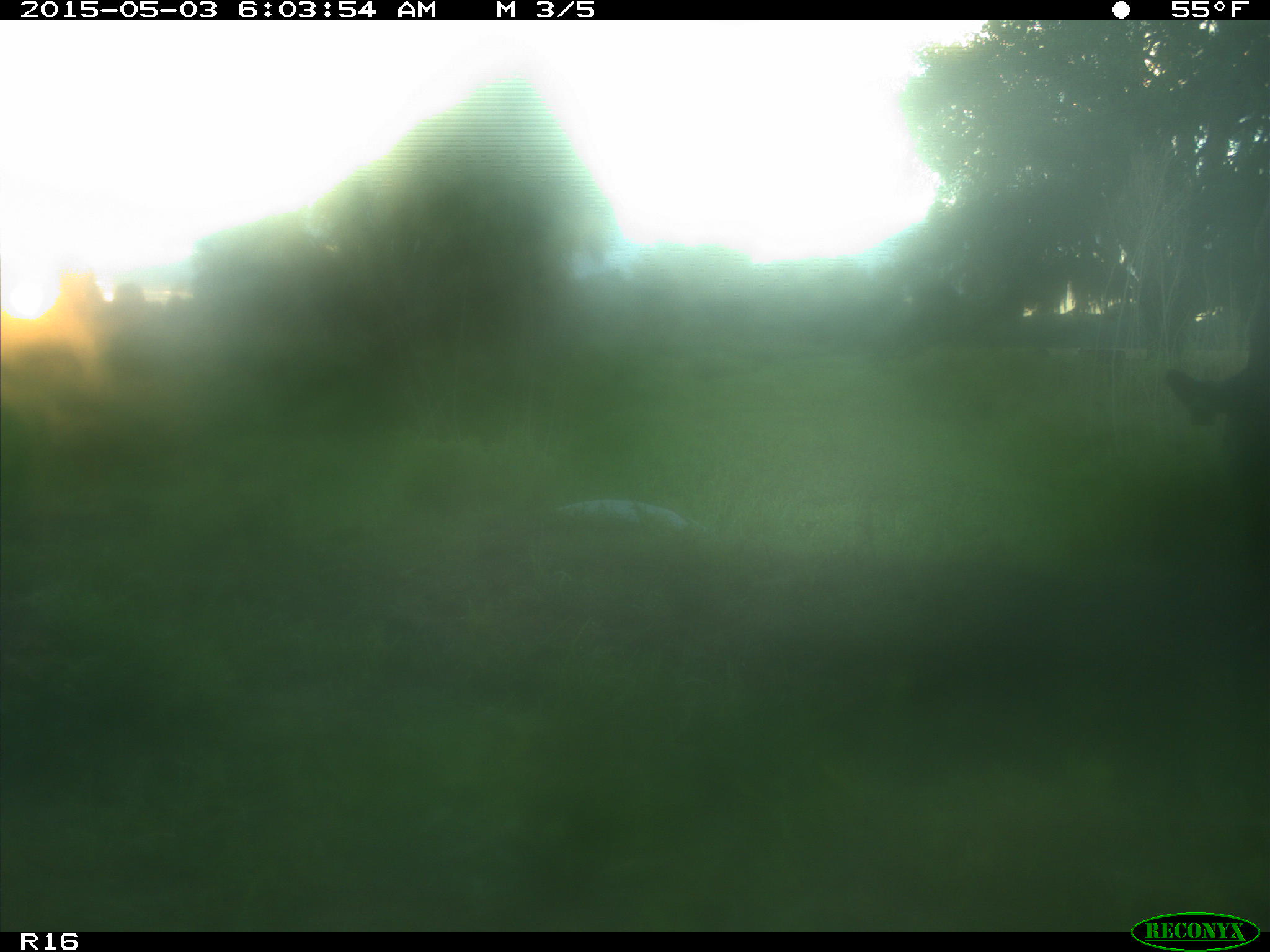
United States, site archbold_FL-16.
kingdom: Animalia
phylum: Chordata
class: Mammalia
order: Artiodactyla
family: Bovidae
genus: Bos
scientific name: Bos taurus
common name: domestic cow